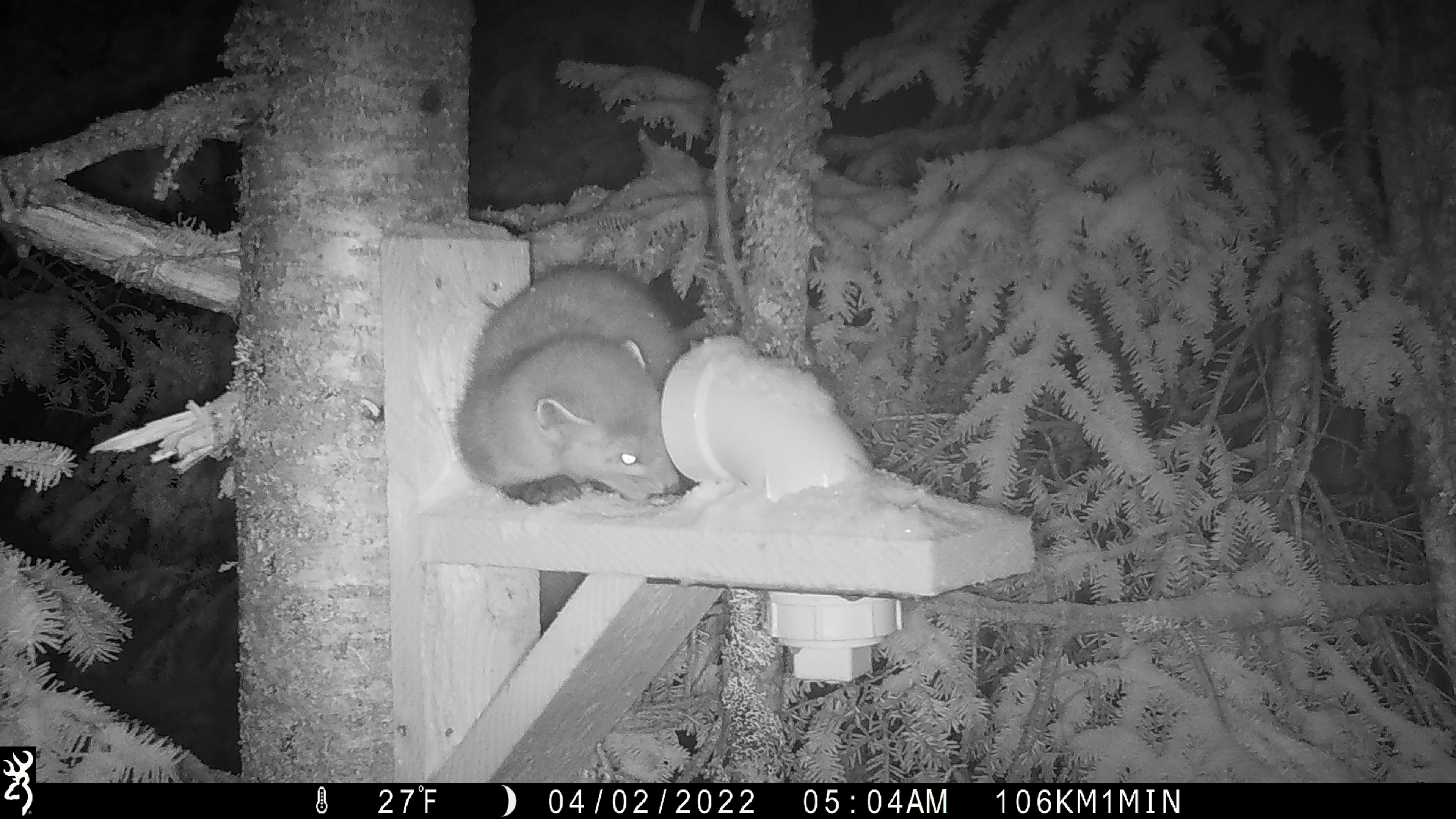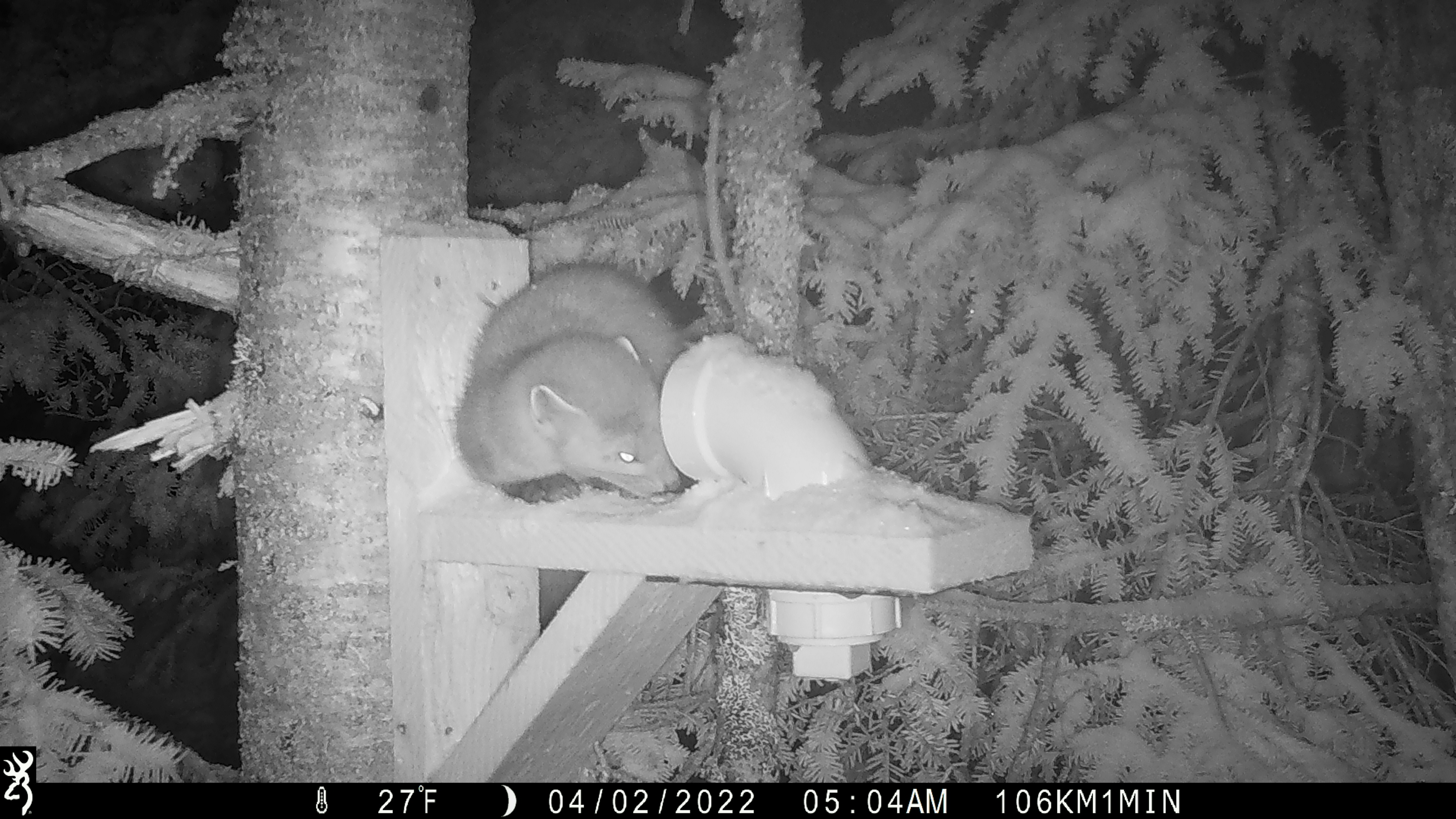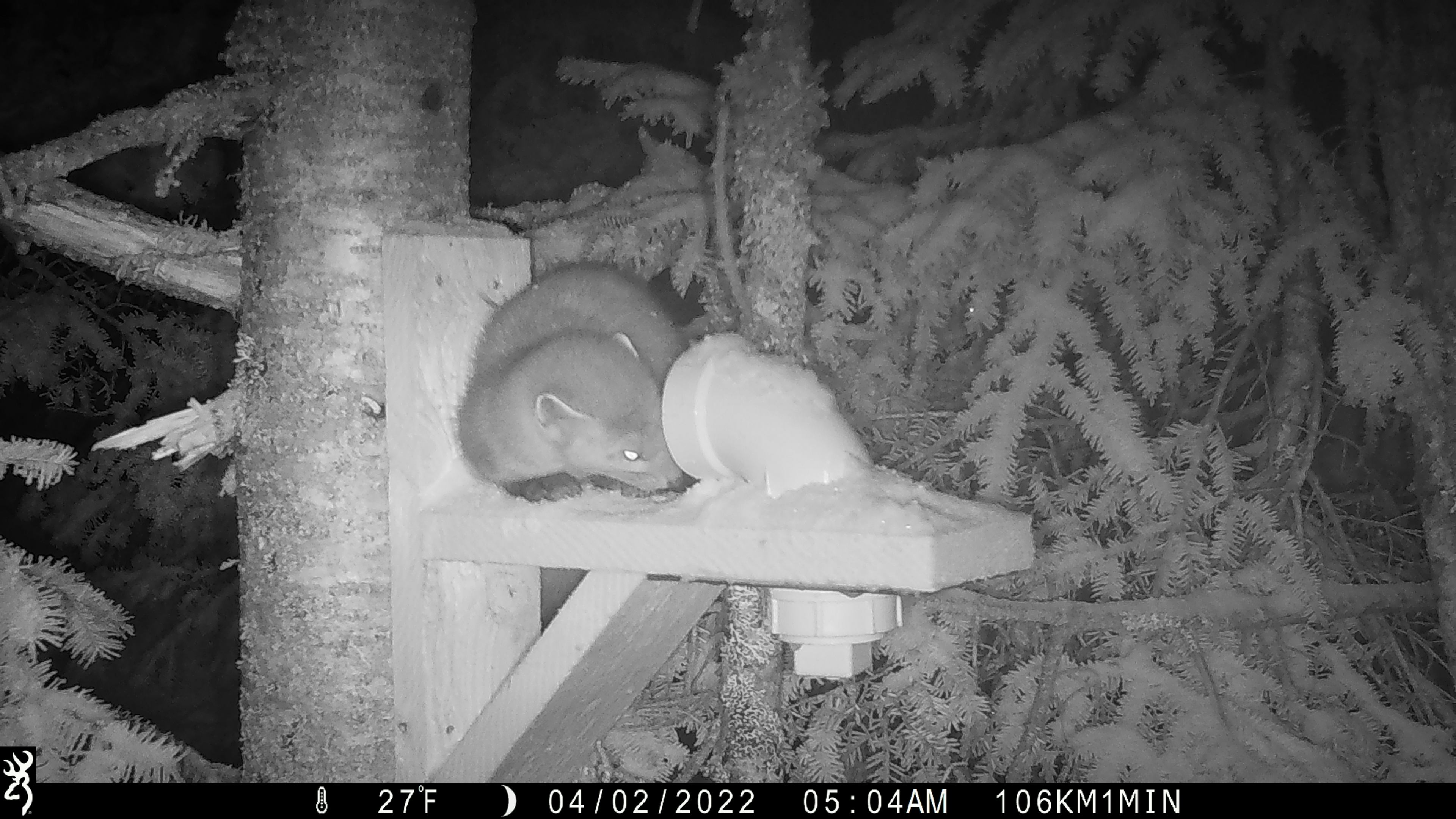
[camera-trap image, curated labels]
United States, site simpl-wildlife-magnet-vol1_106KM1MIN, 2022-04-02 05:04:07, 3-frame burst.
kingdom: Animalia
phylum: Chordata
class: Mammalia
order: Carnivora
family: Mustelidae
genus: Martes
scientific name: Martes americana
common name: american marten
American marten (Martes americana).